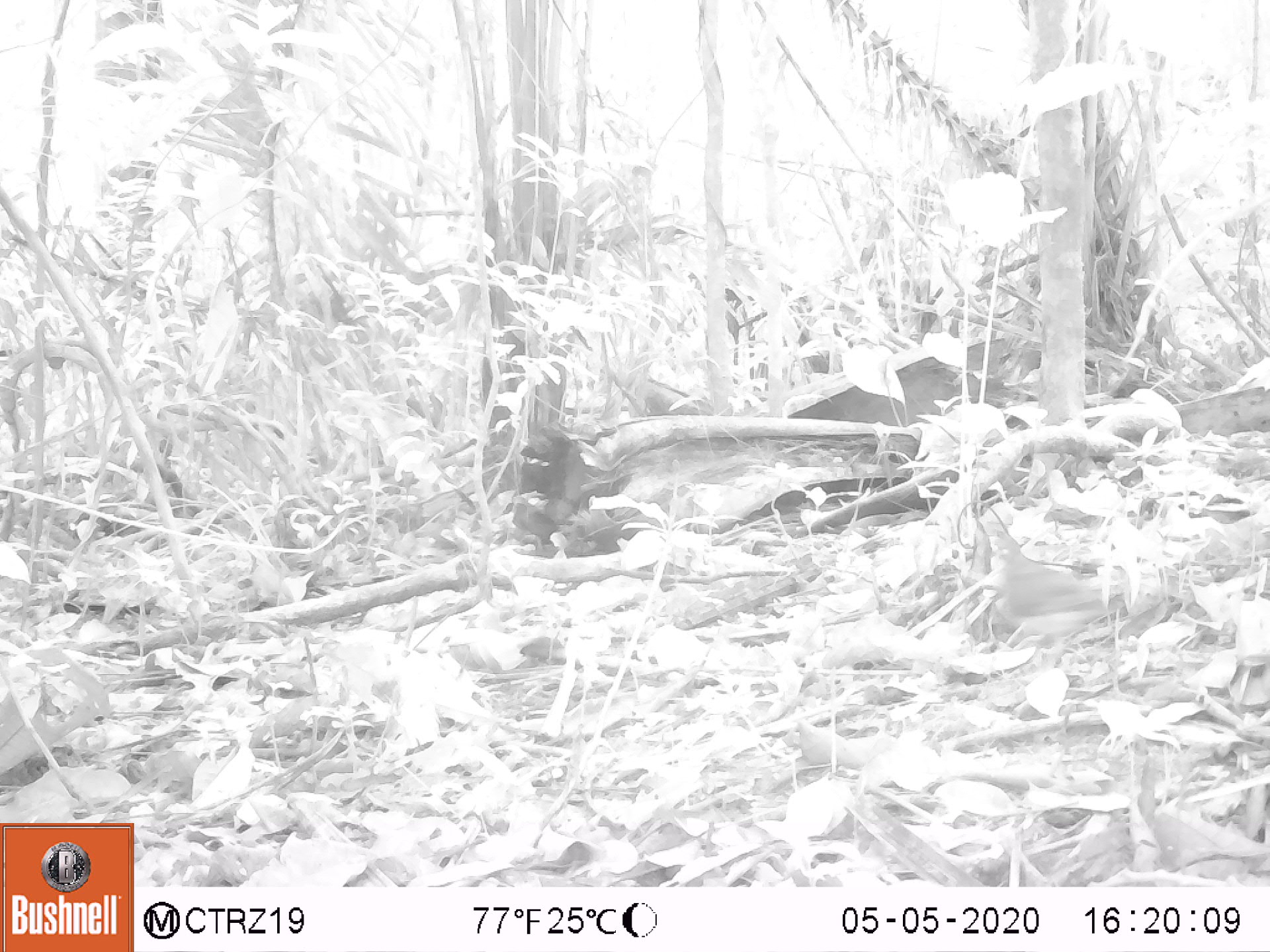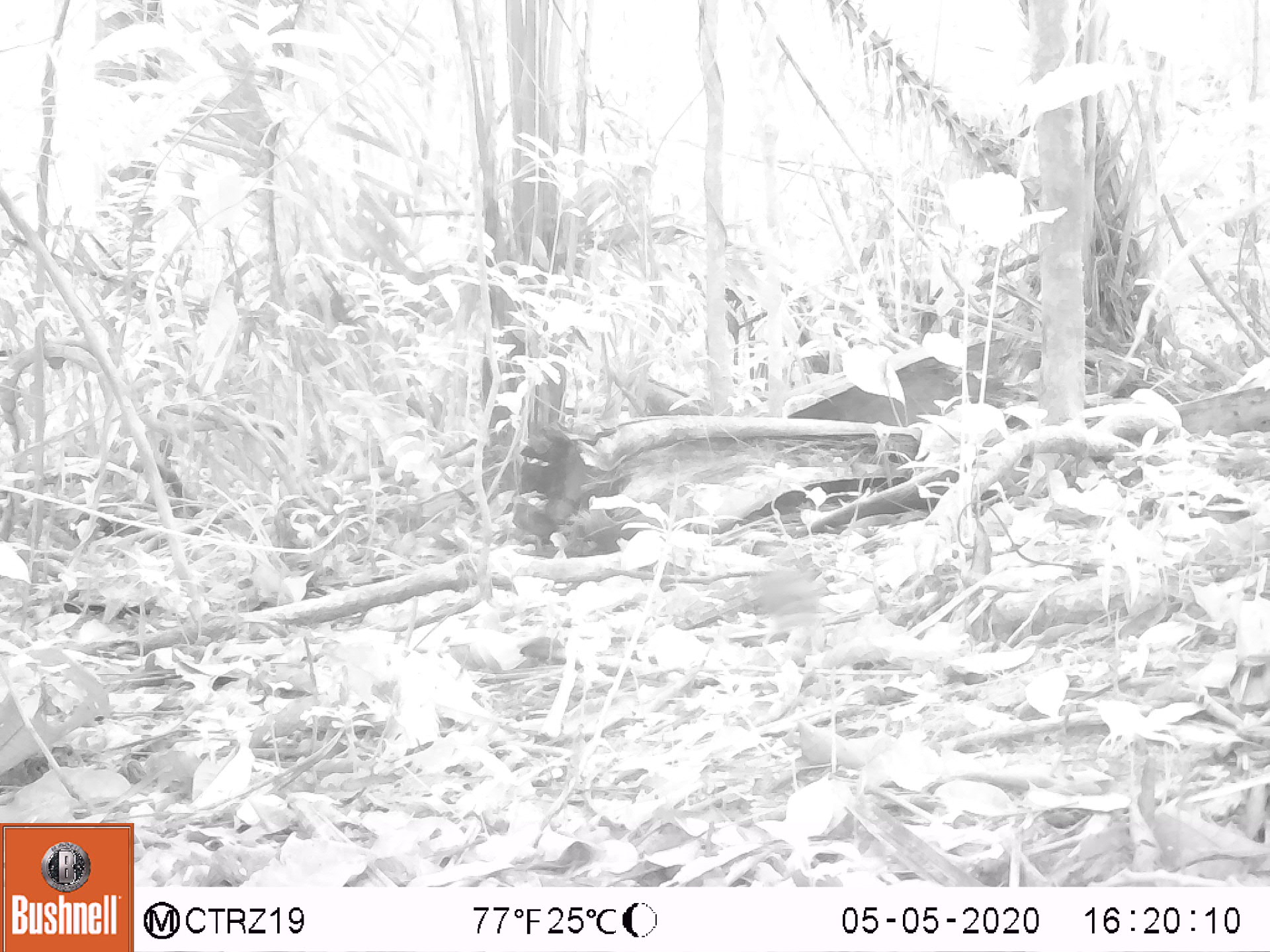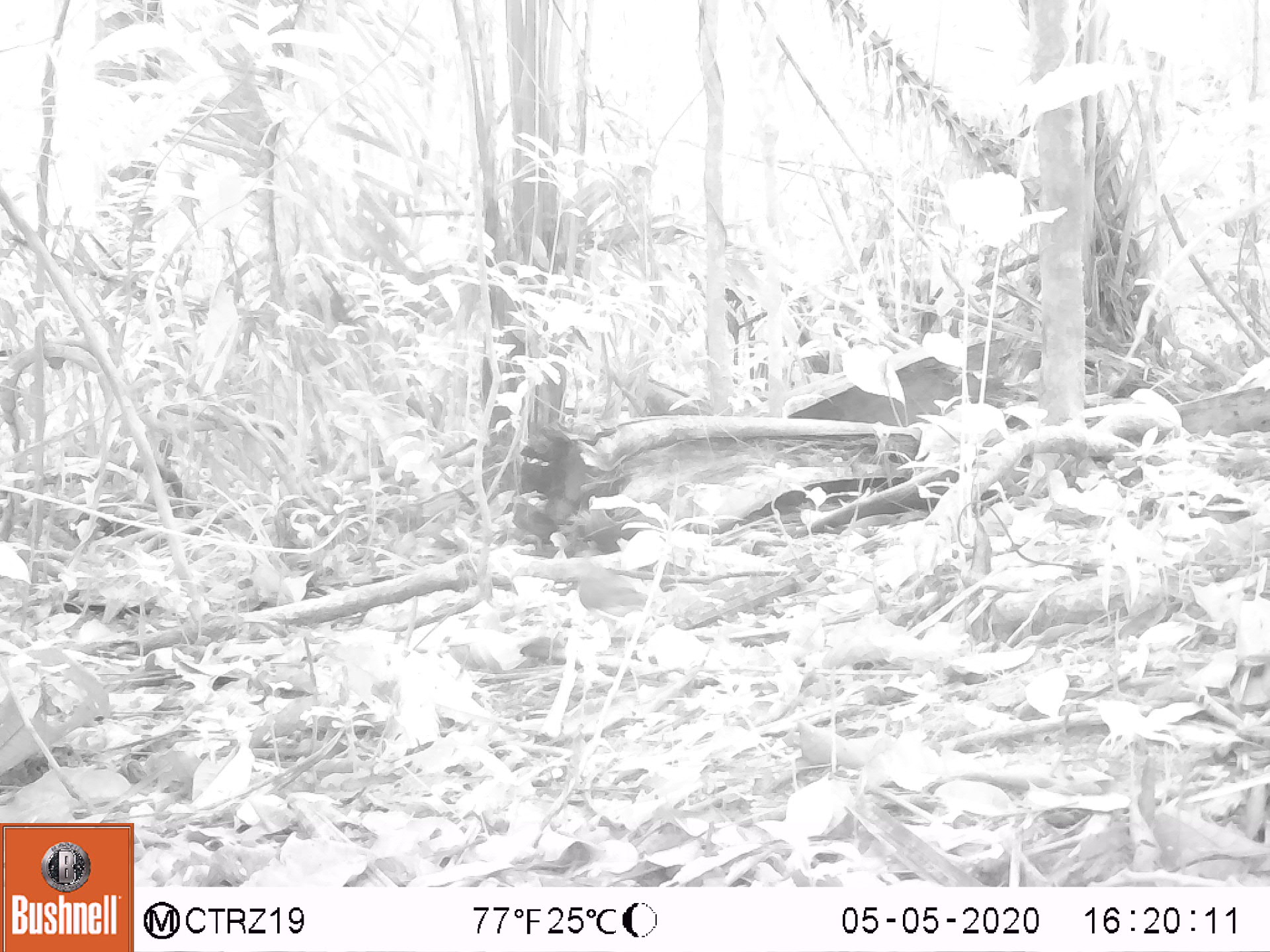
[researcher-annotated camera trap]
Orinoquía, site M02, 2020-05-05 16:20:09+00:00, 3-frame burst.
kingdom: Animalia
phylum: Chordata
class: Aves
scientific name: Aves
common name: bird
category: unknown bird